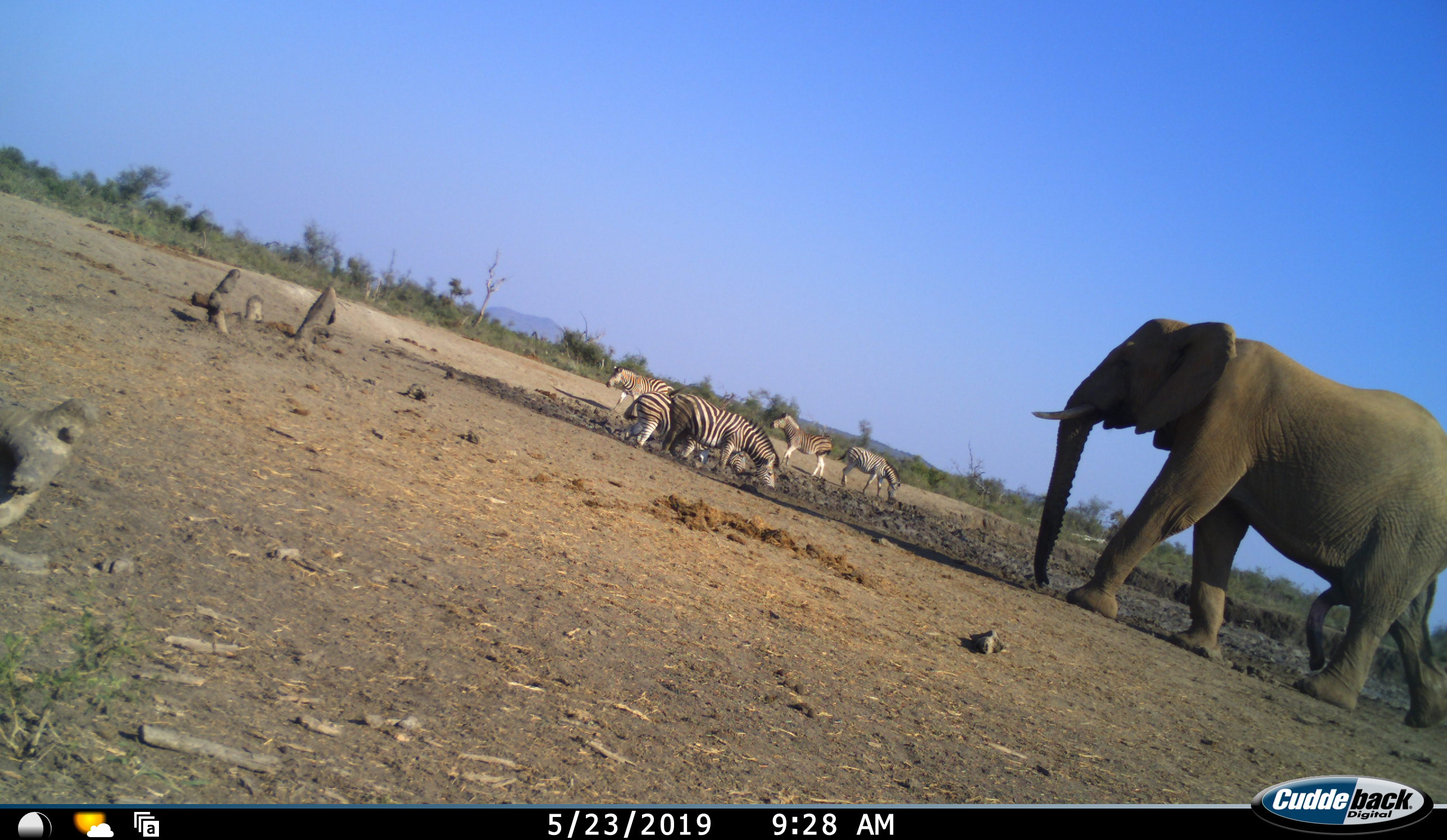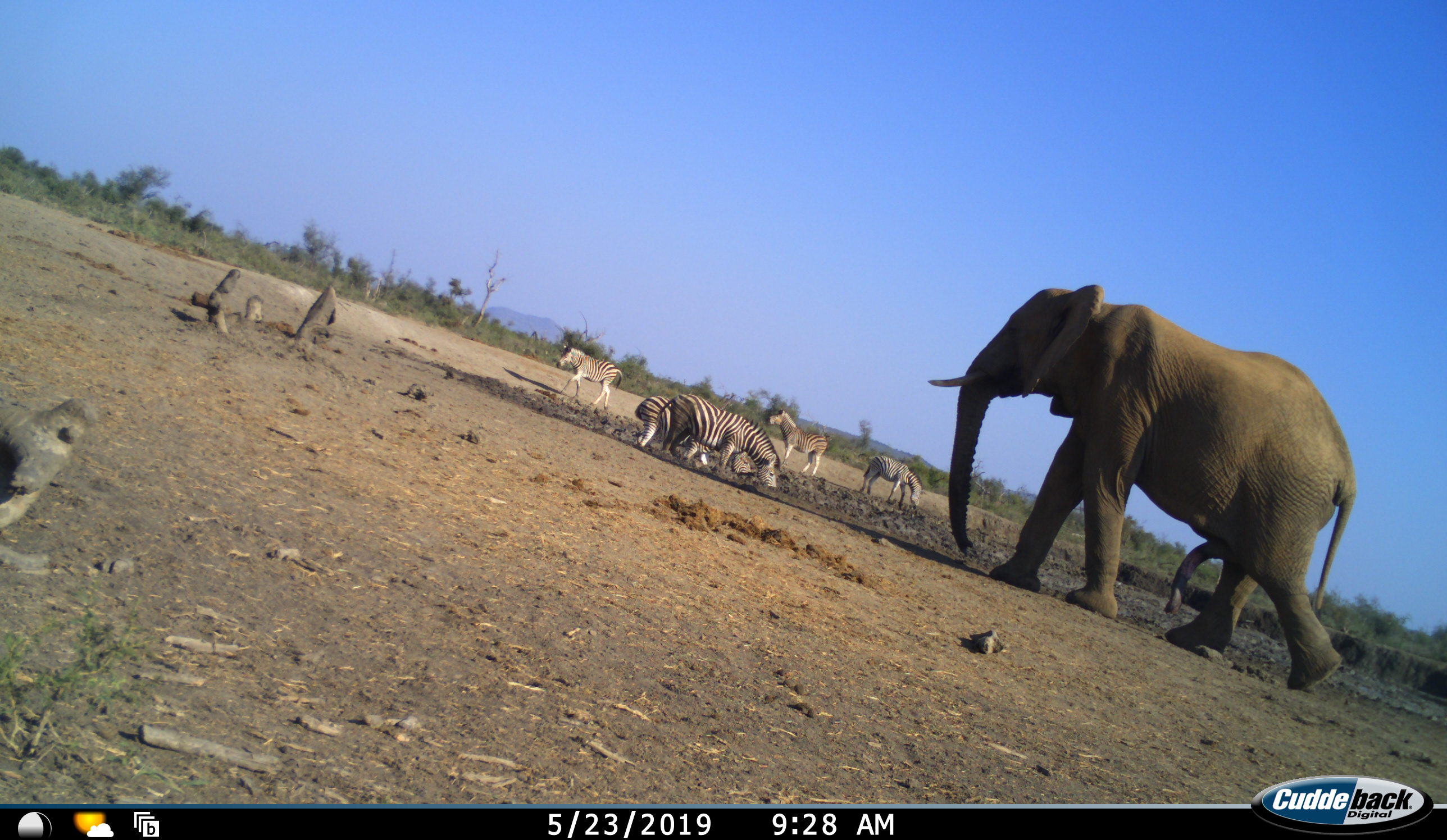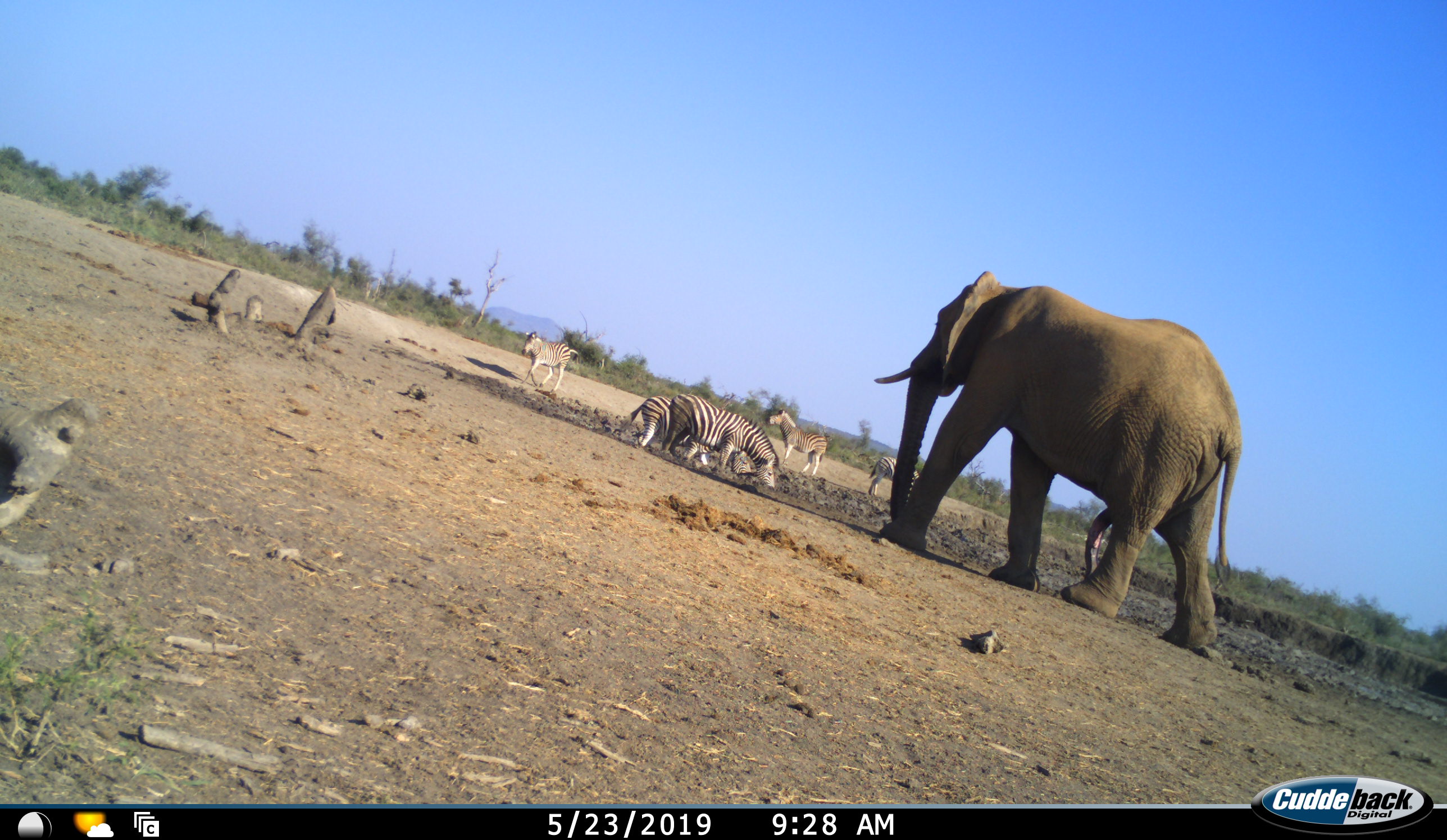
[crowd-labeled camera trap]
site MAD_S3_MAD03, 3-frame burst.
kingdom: Animalia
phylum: Chordata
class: Mammalia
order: Proboscidea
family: Elephantidae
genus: Loxodonta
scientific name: Loxodonta africana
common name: african bush elephant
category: elephant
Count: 1.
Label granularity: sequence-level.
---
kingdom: Animalia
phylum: Chordata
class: Mammalia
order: Perissodactyla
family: Equidae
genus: Equus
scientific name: Equus quagga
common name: plains zebra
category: zebraplains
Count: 5.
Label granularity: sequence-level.